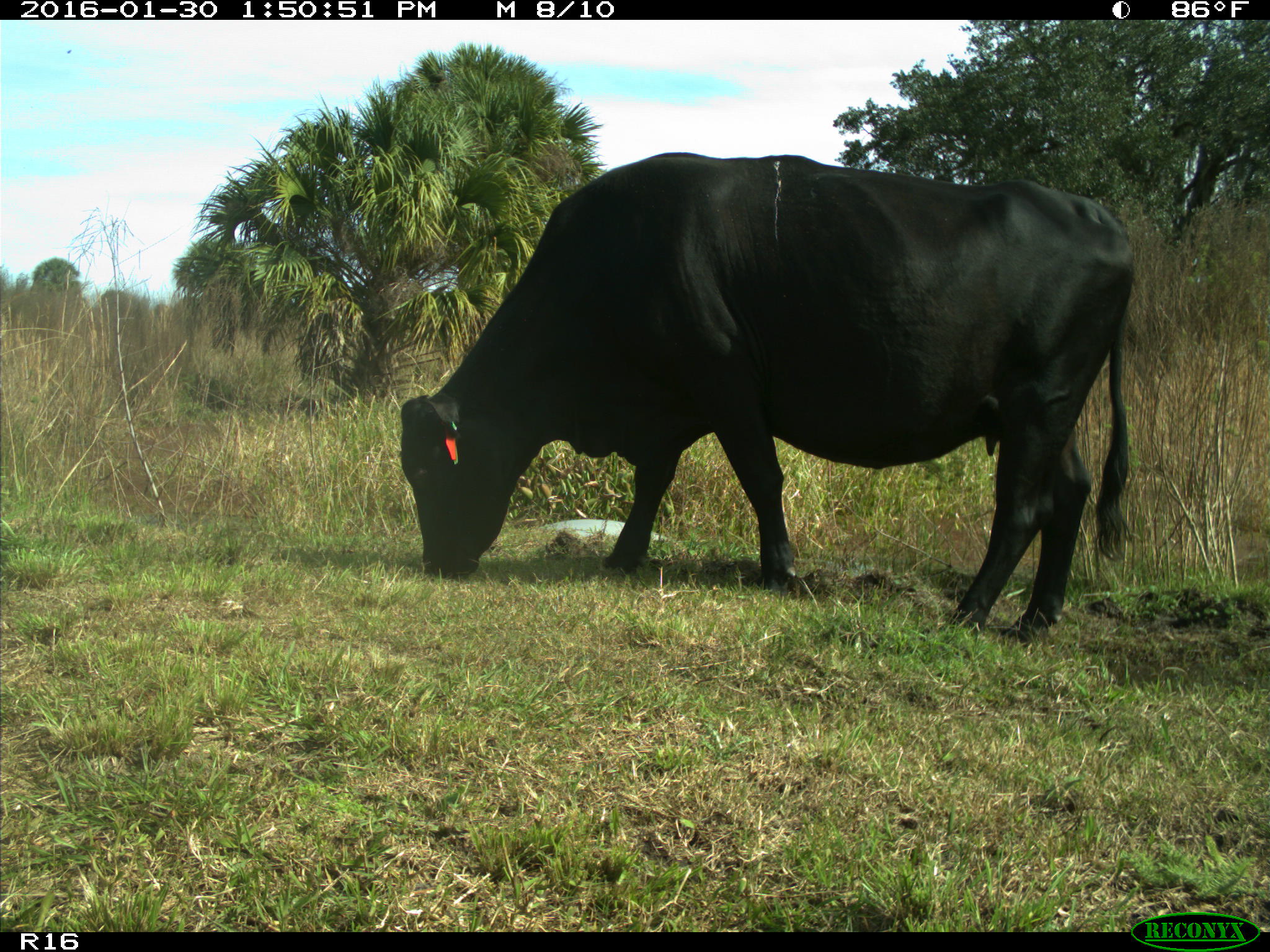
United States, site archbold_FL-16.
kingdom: Animalia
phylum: Chordata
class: Mammalia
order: Artiodactyla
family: Bovidae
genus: Bos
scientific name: Bos taurus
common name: domestic cow